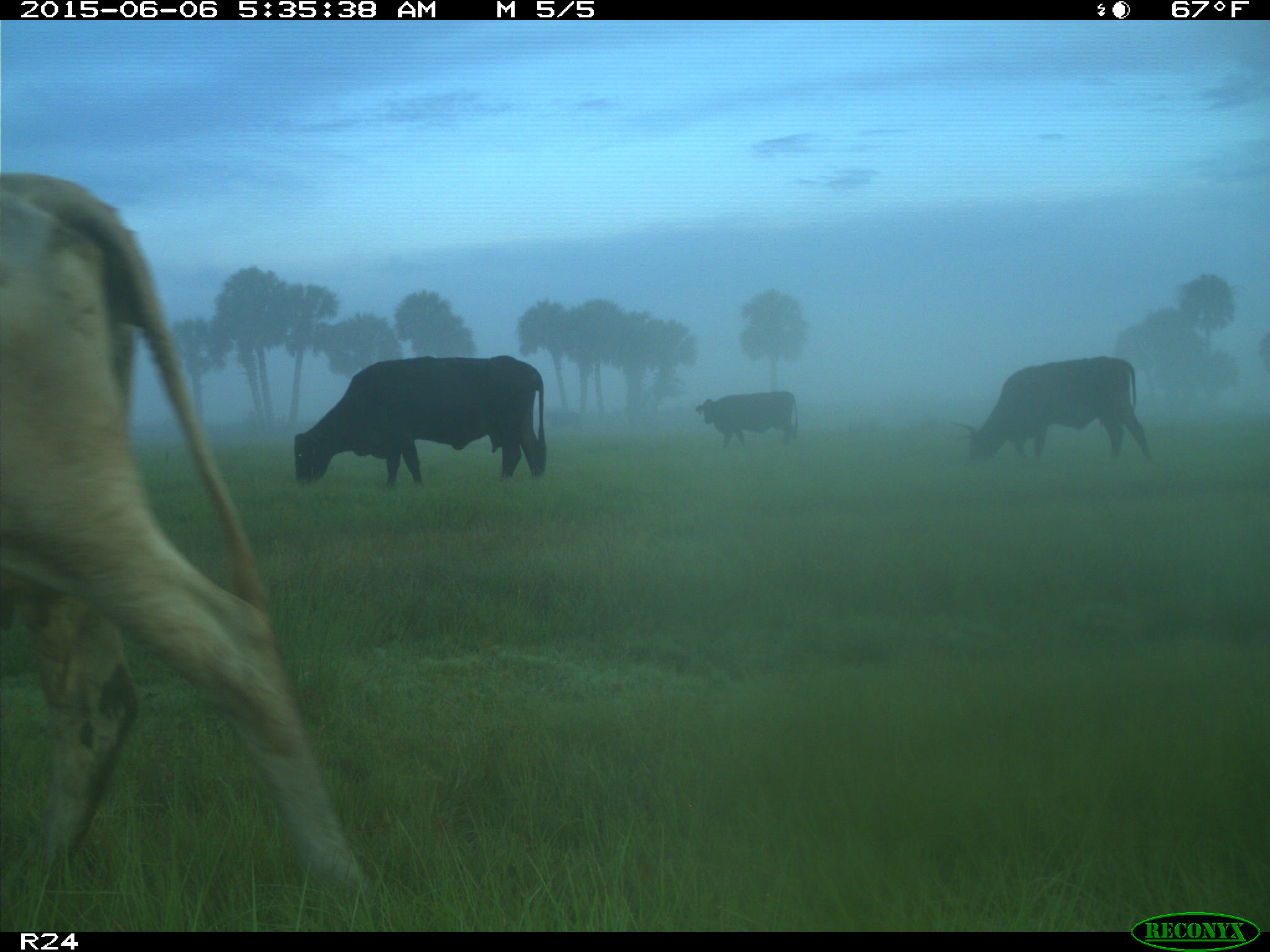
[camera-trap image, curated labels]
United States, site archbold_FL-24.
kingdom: Animalia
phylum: Chordata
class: Mammalia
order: Artiodactyla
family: Bovidae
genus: Bos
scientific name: Bos taurus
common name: domestic cow